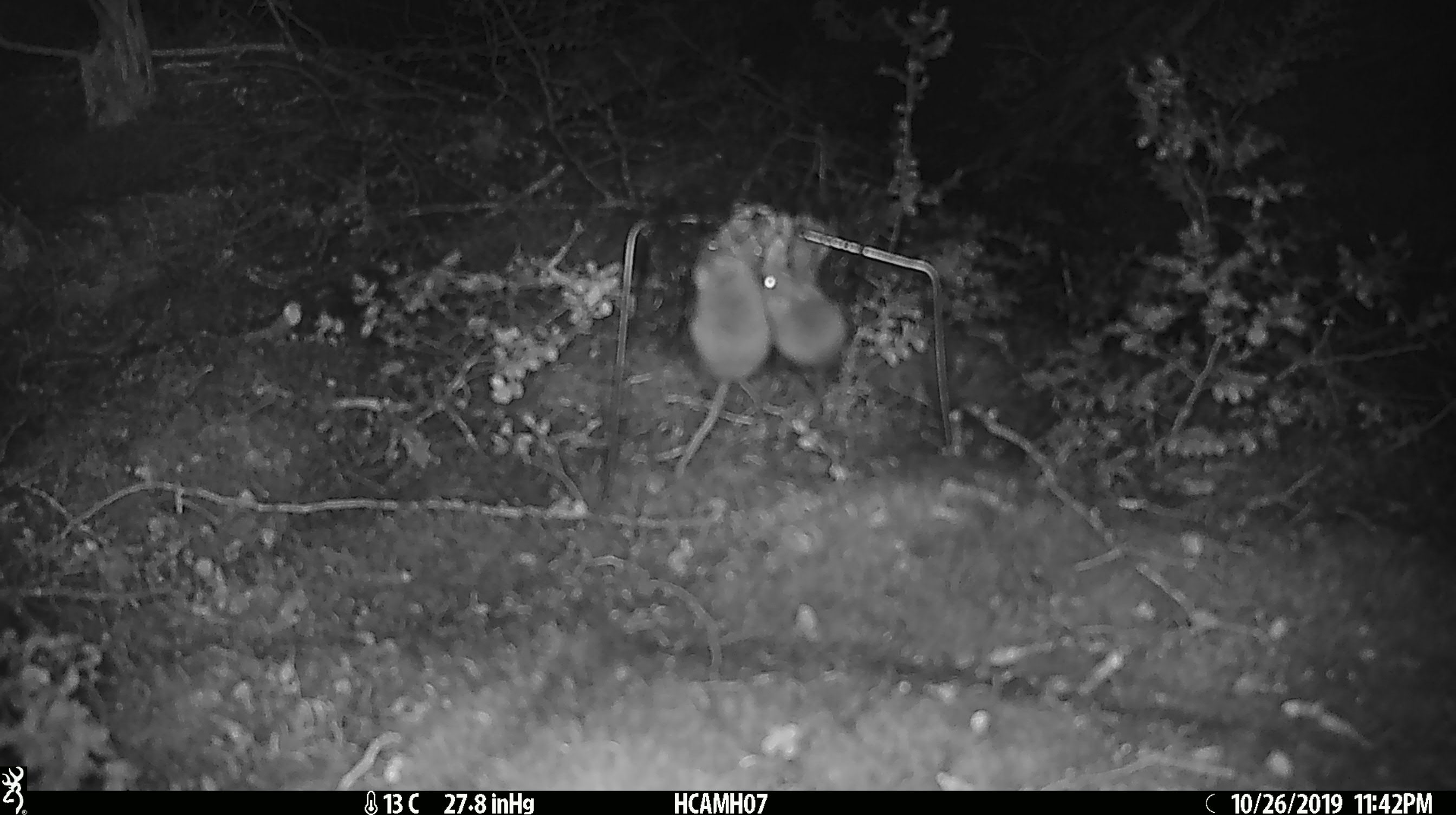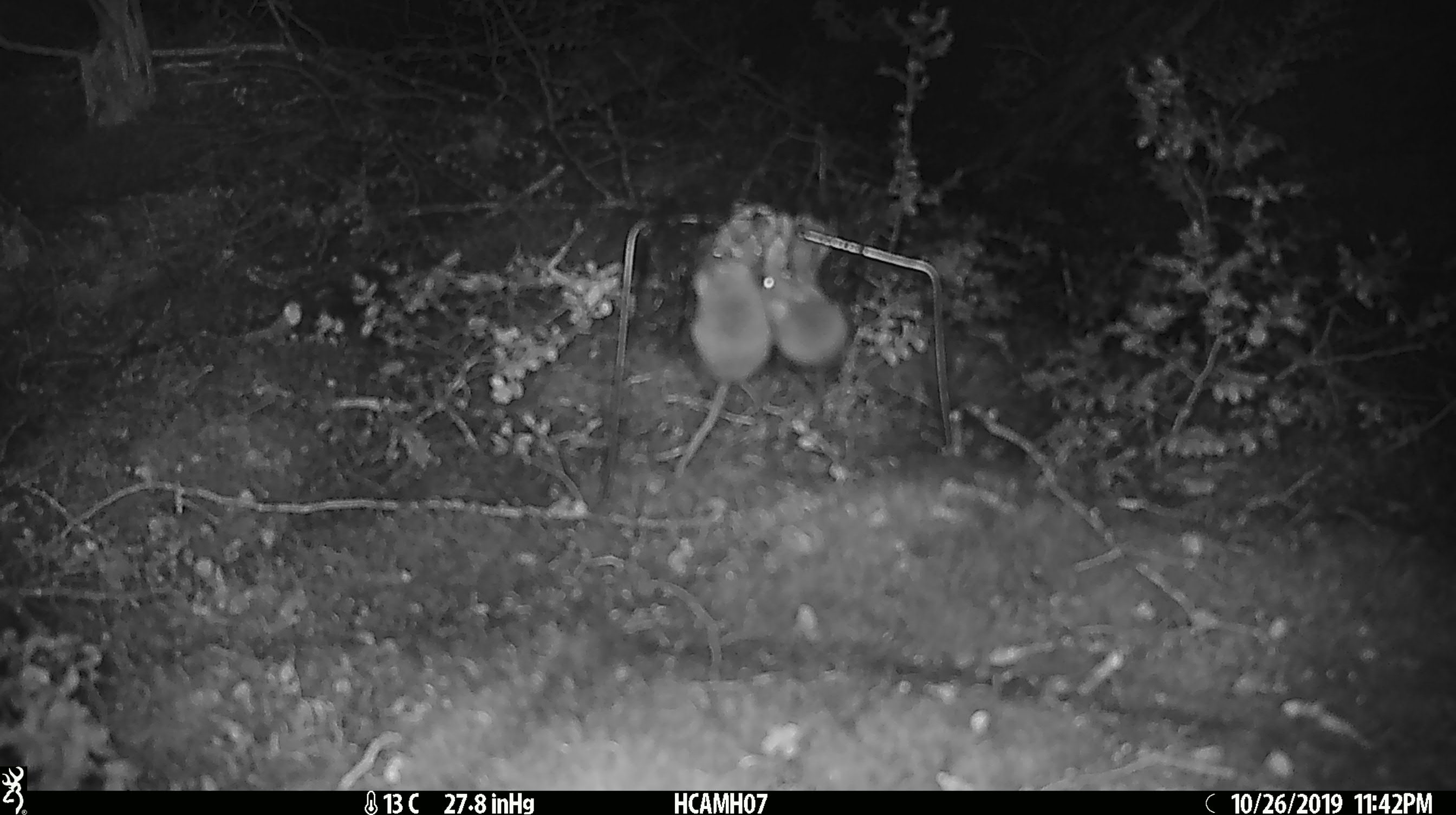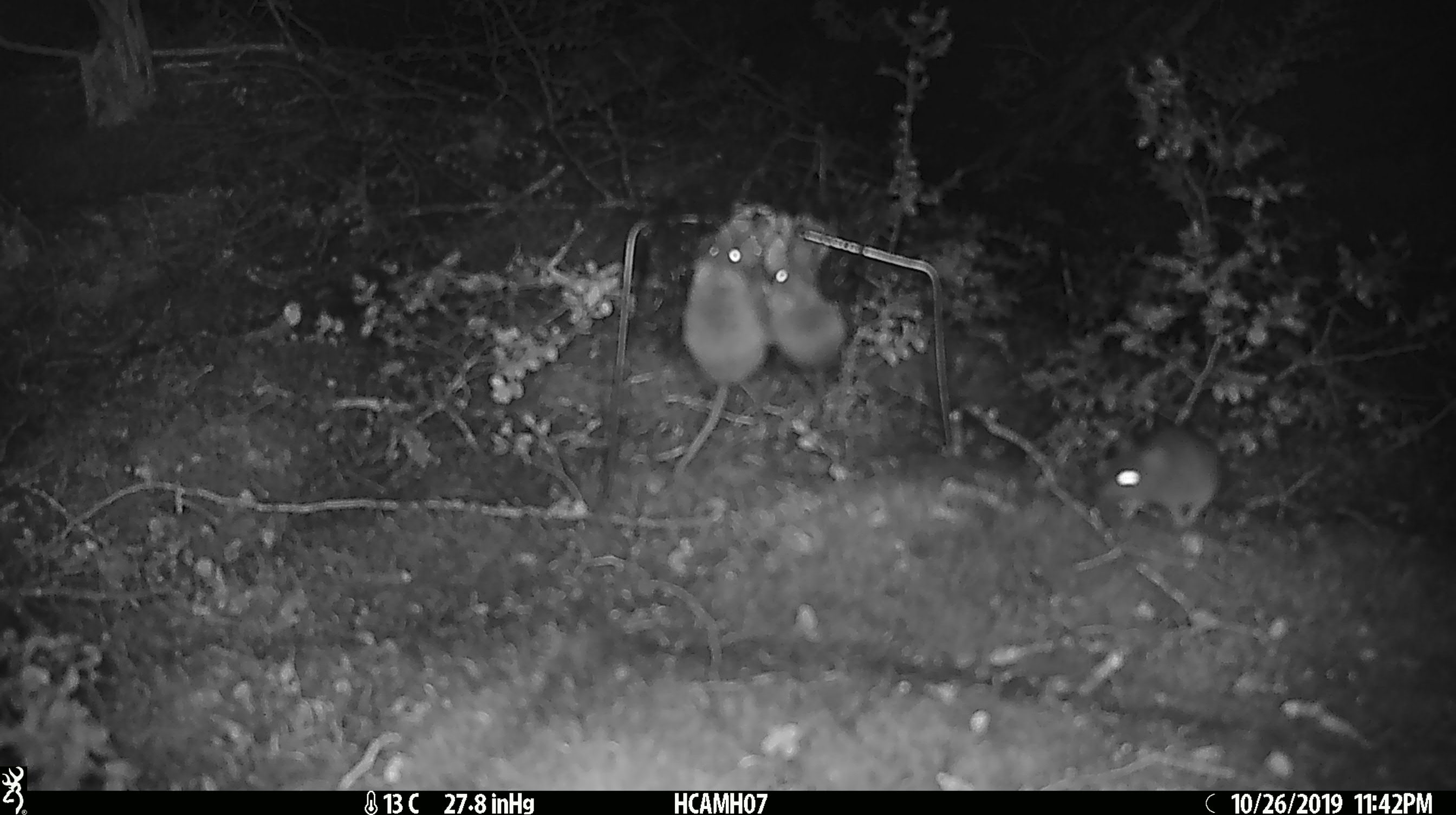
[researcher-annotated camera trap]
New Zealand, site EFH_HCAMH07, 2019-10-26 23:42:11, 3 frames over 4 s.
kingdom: Animalia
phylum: Chordata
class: Mammalia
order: Rodentia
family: Muridae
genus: Mus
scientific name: Mus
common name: mouse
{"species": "mouse (Mus)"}